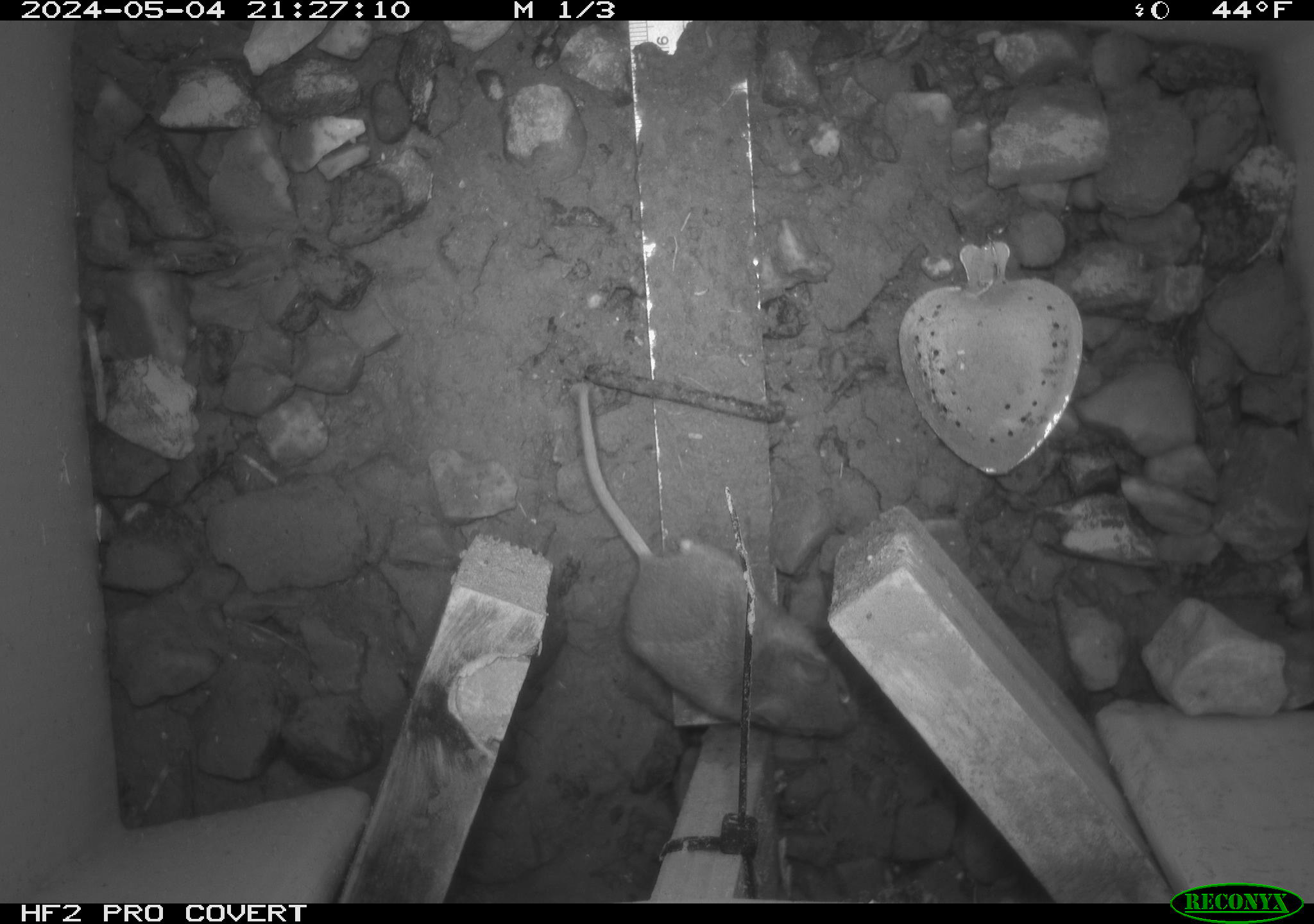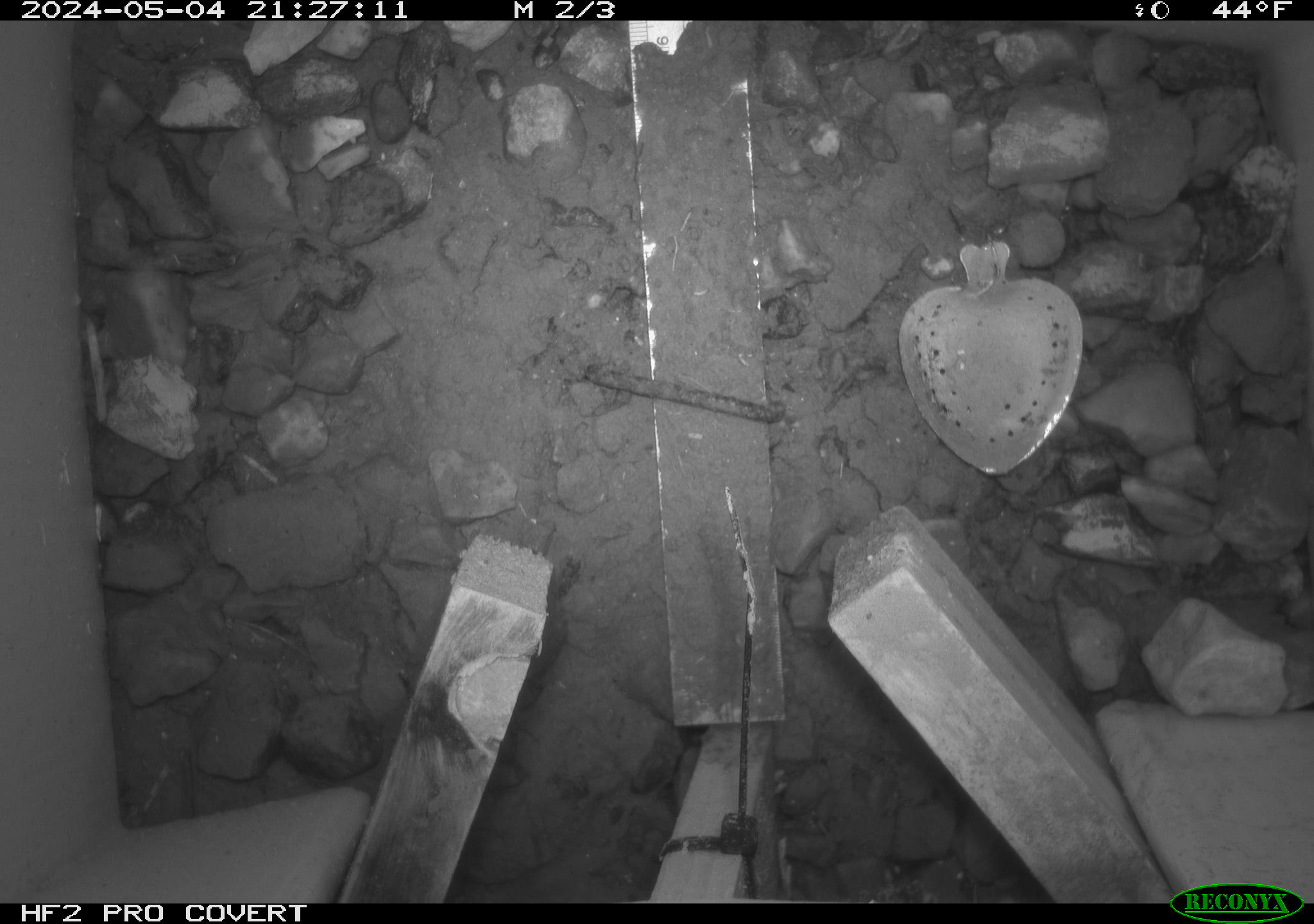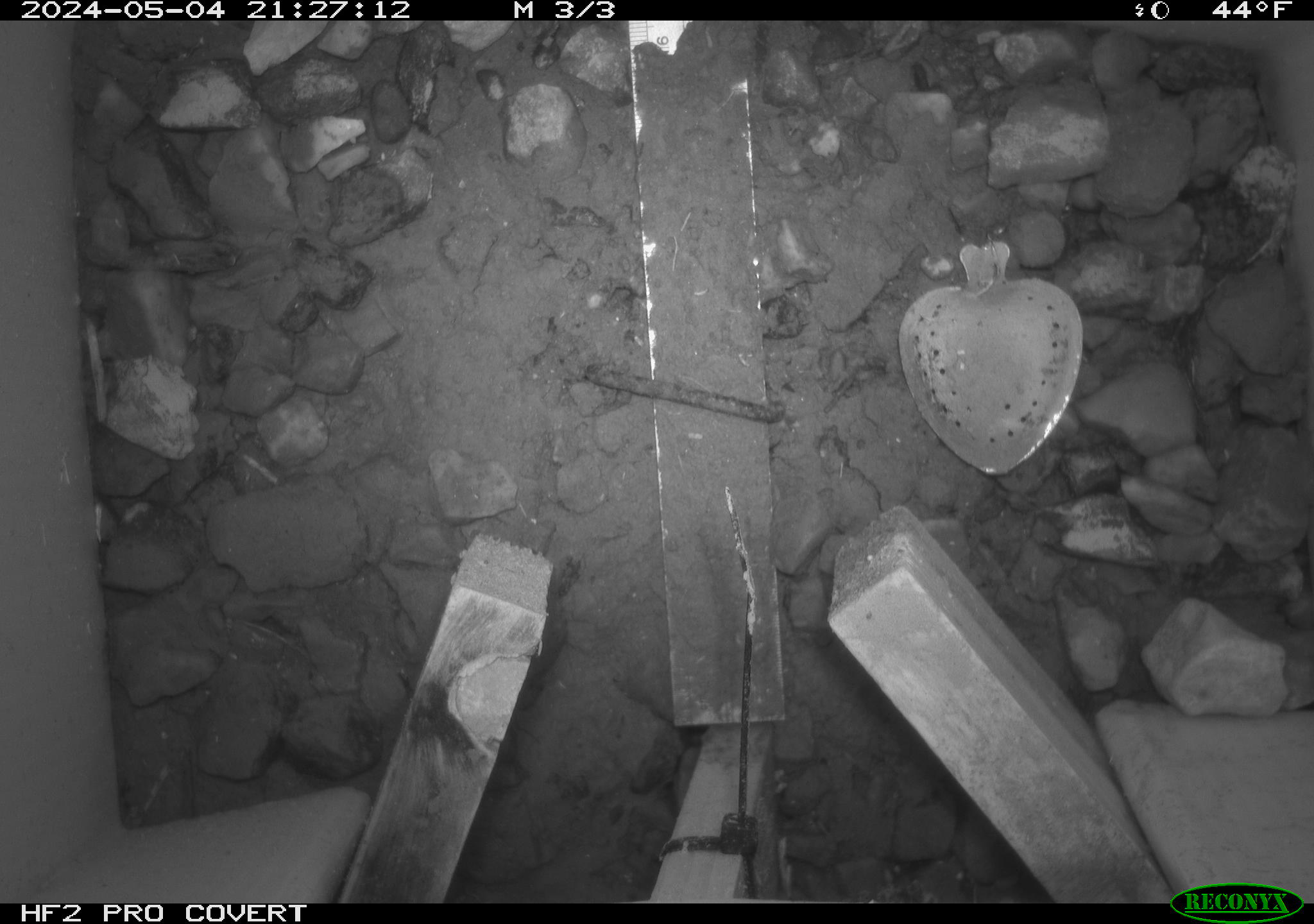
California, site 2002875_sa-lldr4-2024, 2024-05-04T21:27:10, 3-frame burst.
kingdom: Animalia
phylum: Chordata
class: Mammalia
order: Rodentia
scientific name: Rodentia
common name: mouse species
Mouse species (Rodentia).